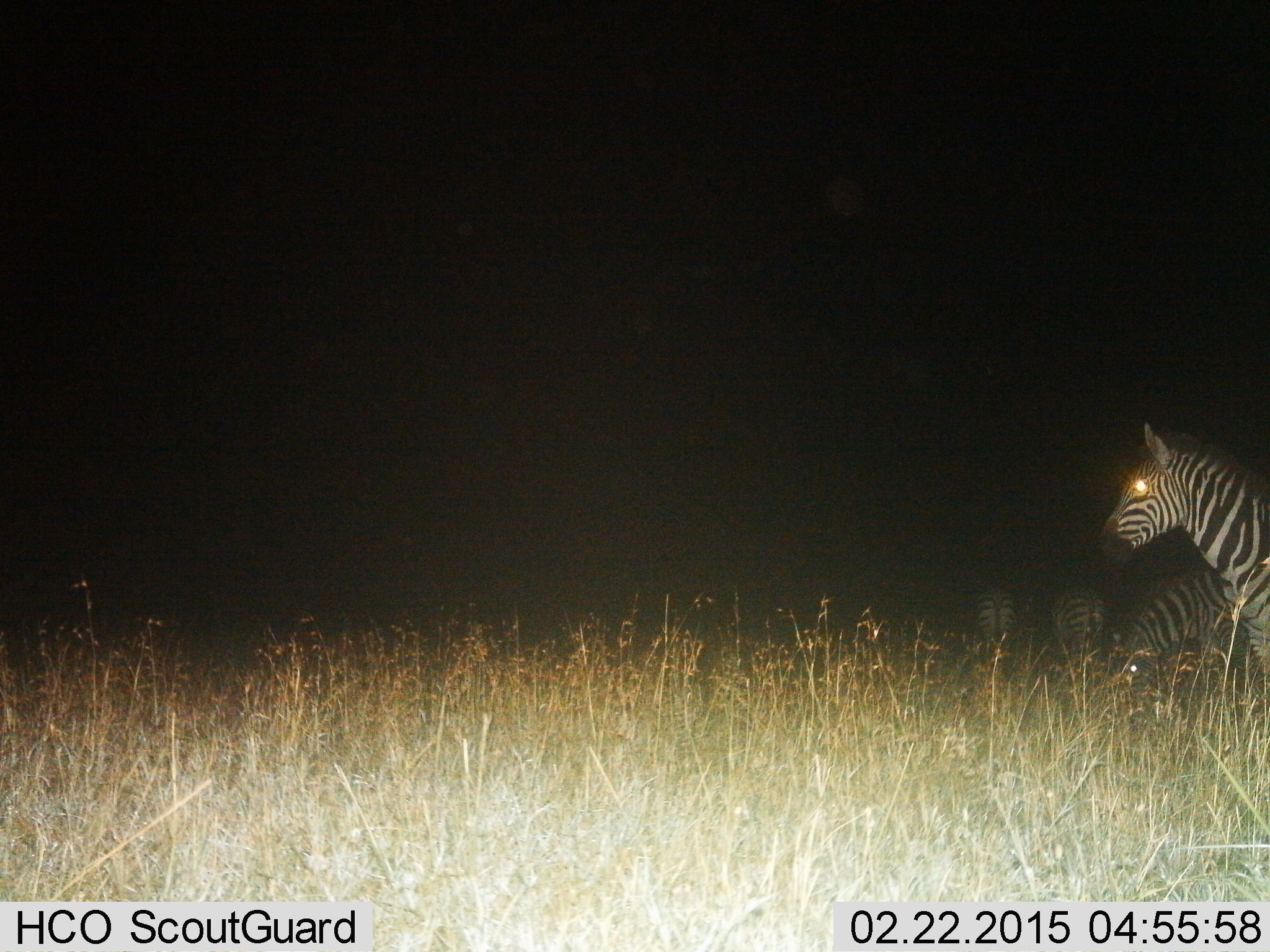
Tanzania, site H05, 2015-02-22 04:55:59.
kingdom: Animalia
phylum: Chordata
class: Mammalia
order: Perissodactyla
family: Equidae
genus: Equus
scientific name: Equus quagga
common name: plains zebra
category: zebra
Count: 4.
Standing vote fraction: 60%.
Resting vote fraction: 0%.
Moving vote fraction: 30%.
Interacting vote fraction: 0%.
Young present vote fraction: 0%.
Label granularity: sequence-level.